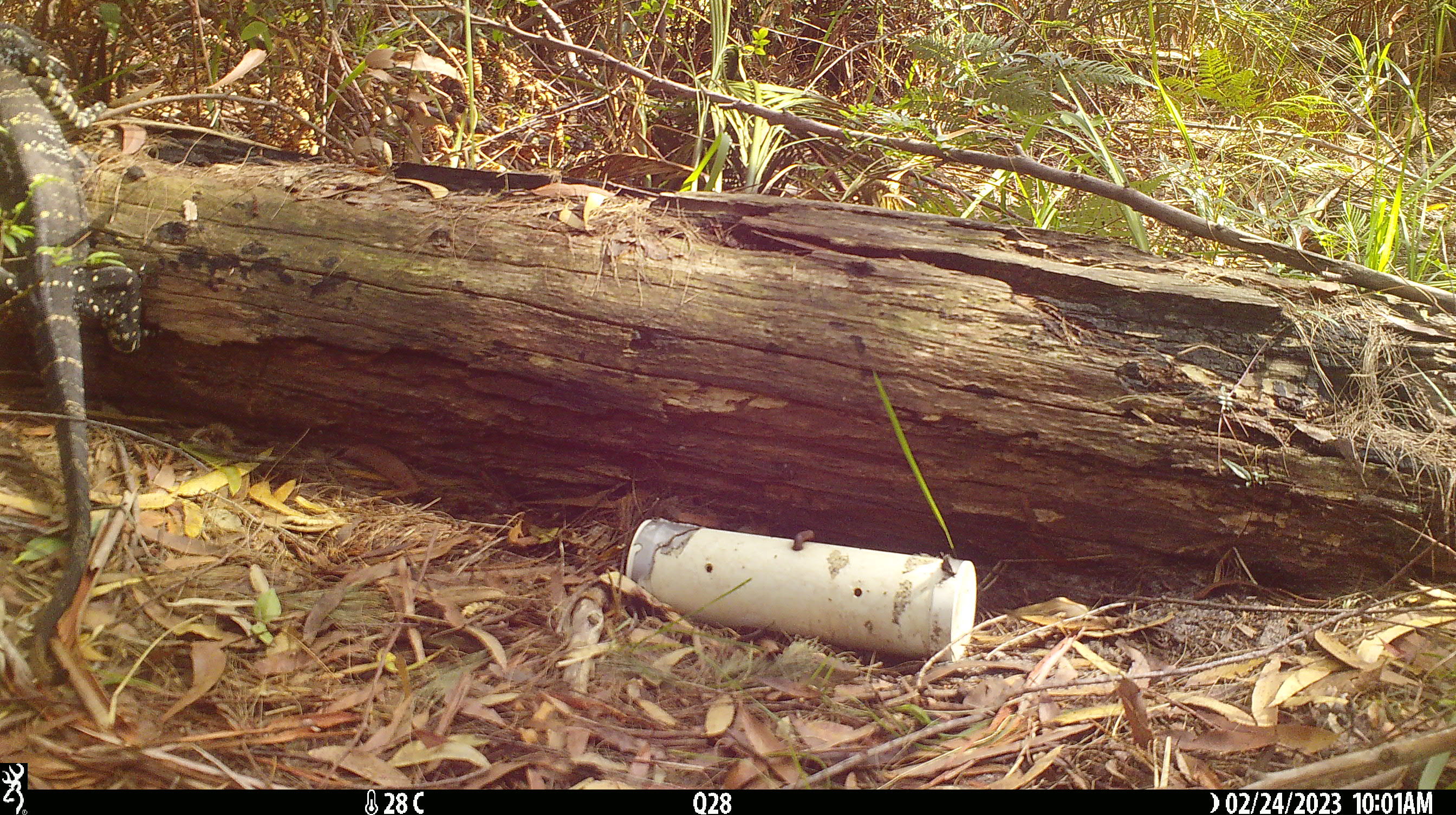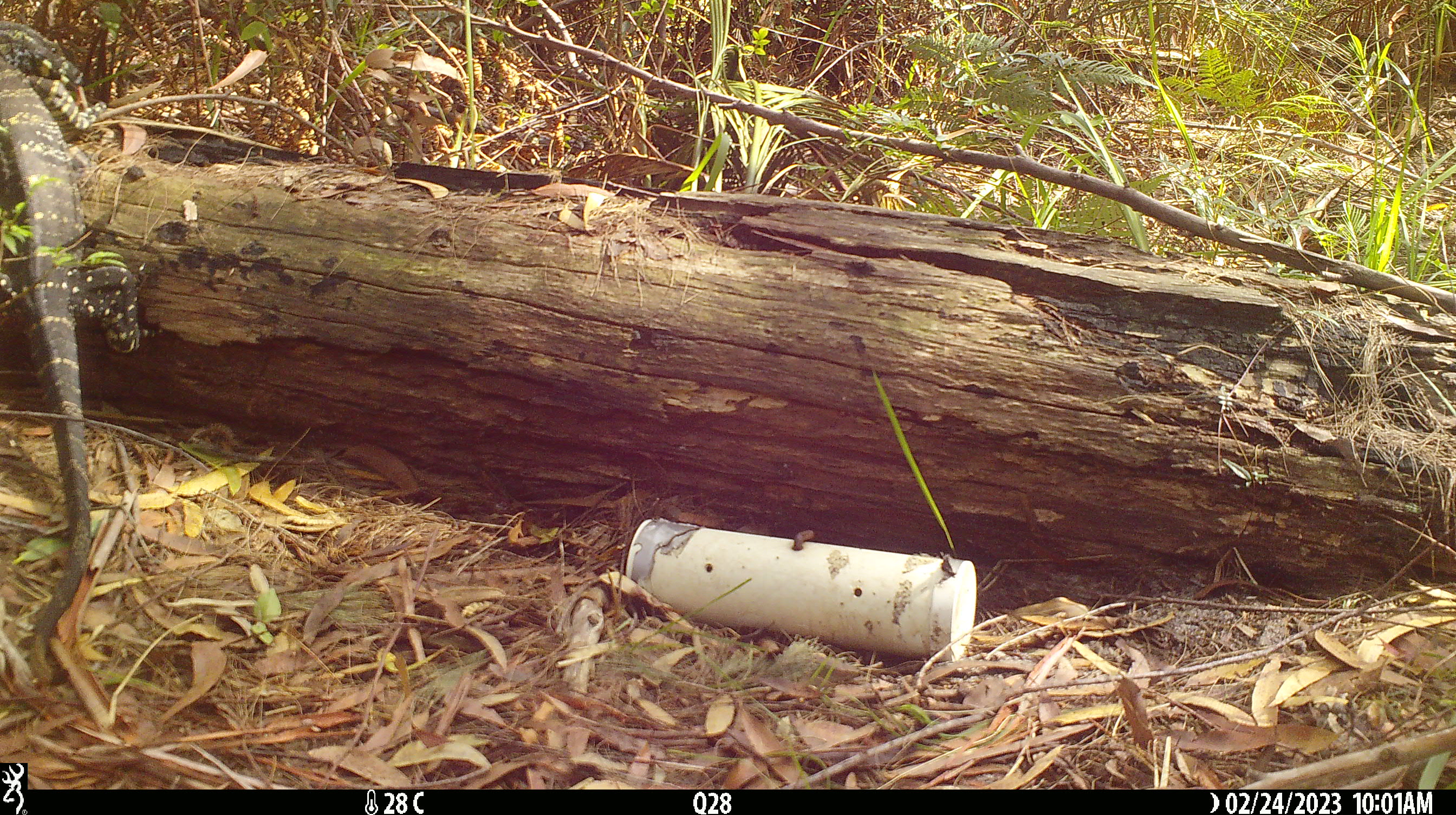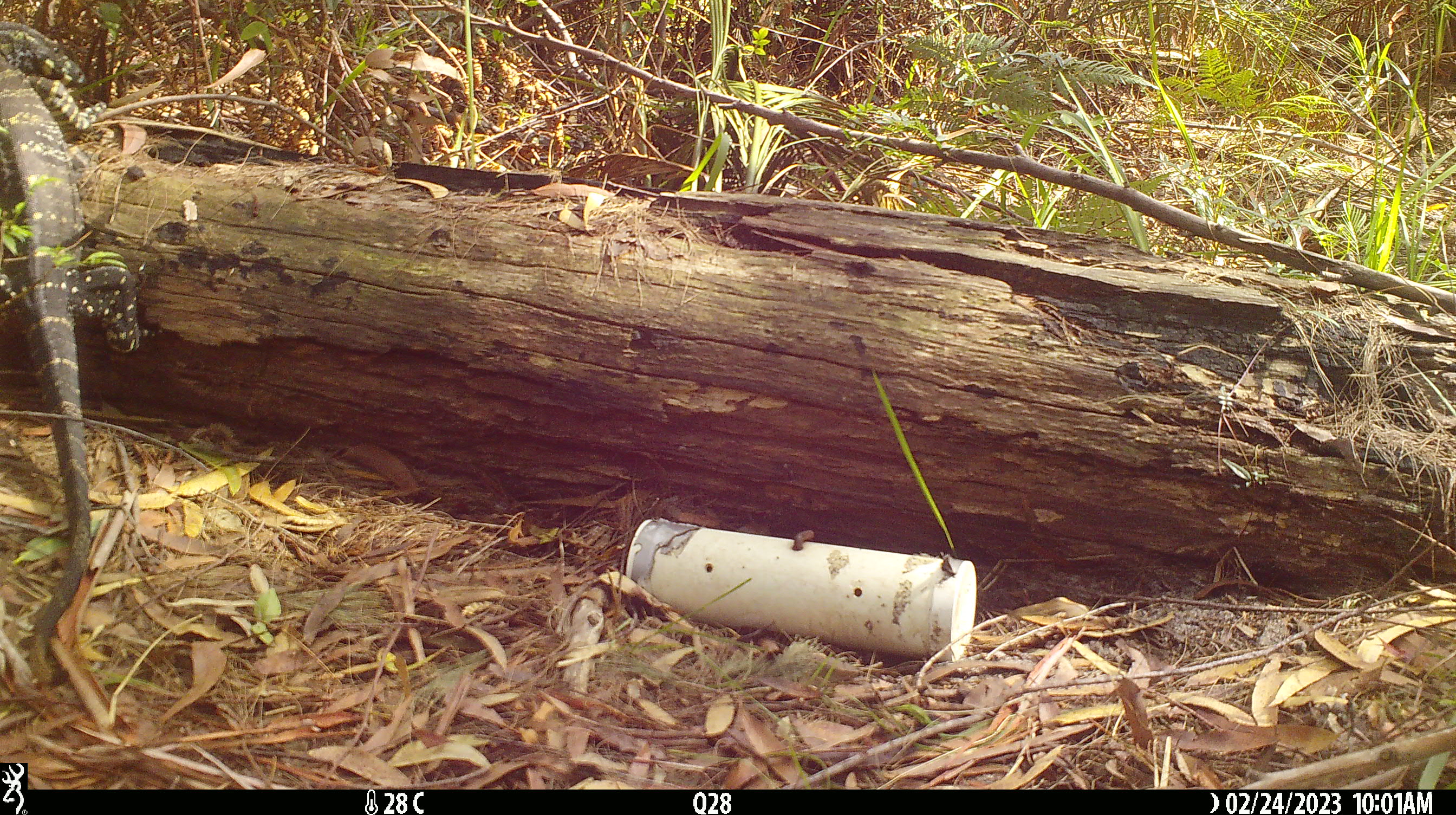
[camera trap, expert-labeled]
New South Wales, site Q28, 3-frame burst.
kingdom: Animalia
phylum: Chordata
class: Reptilia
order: Squamata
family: Varanidae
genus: Varanus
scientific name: Varanus varius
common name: lace monitor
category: goanna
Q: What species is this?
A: Goanna (lace monitor) (Varanus varius).